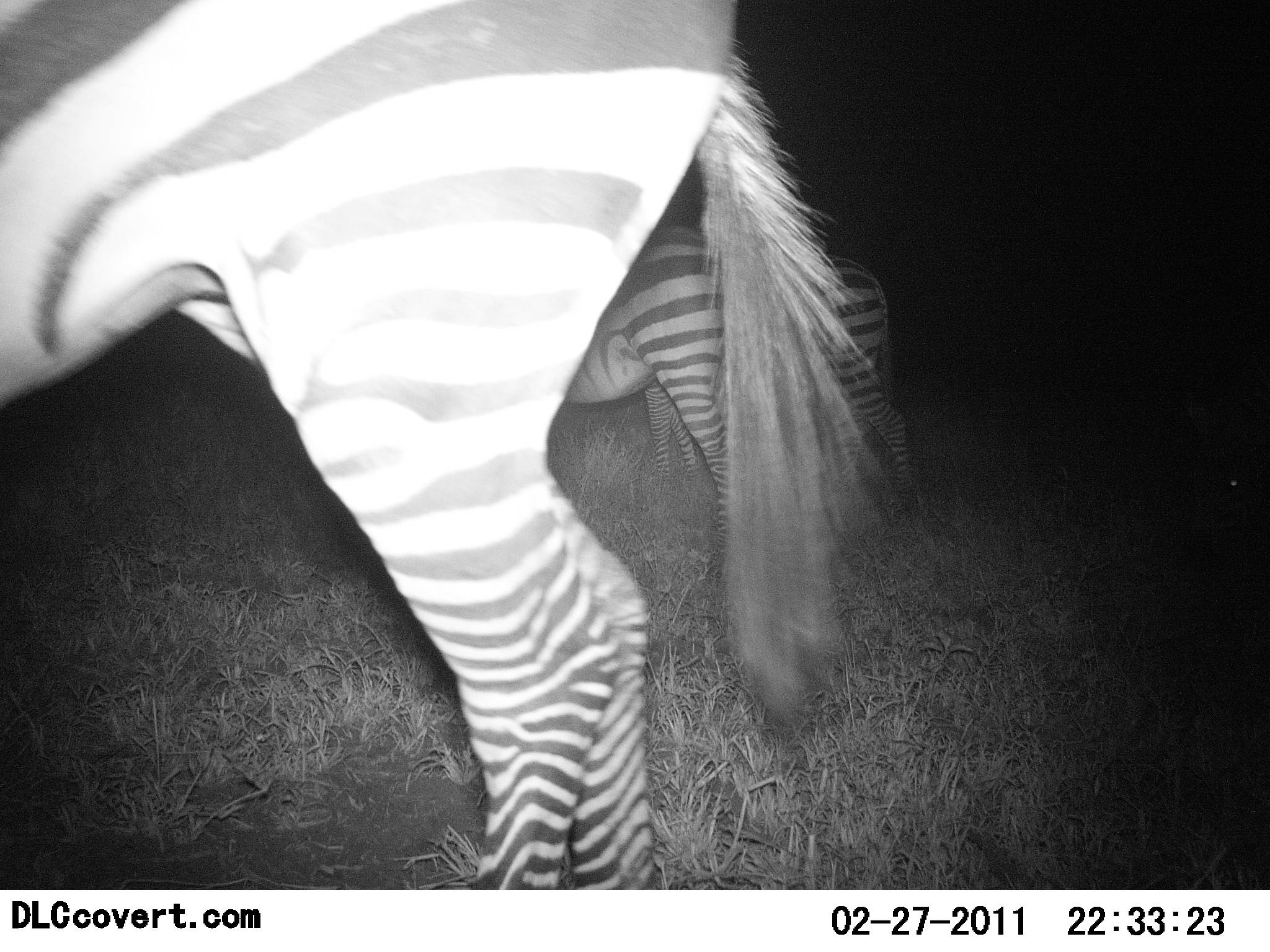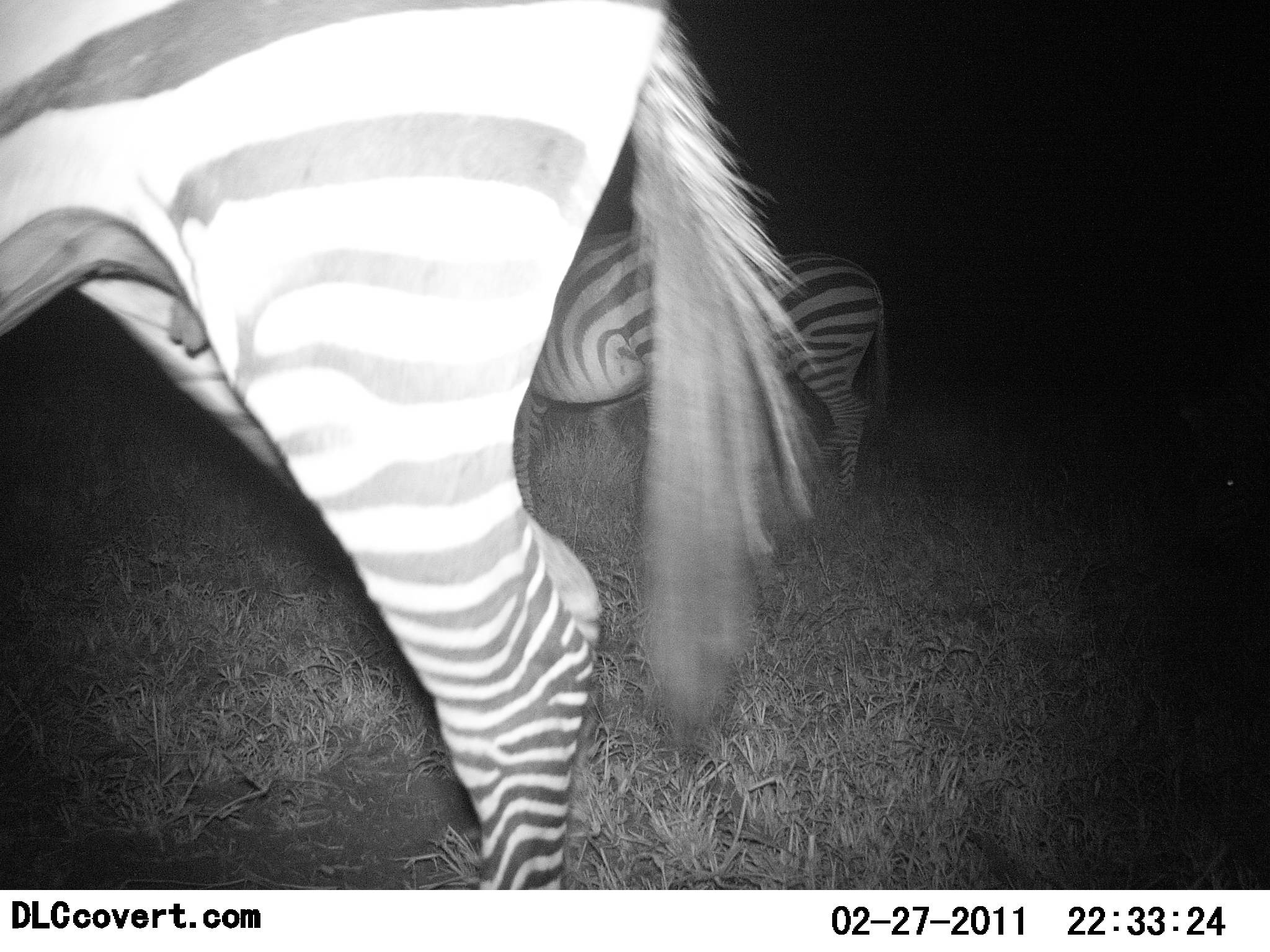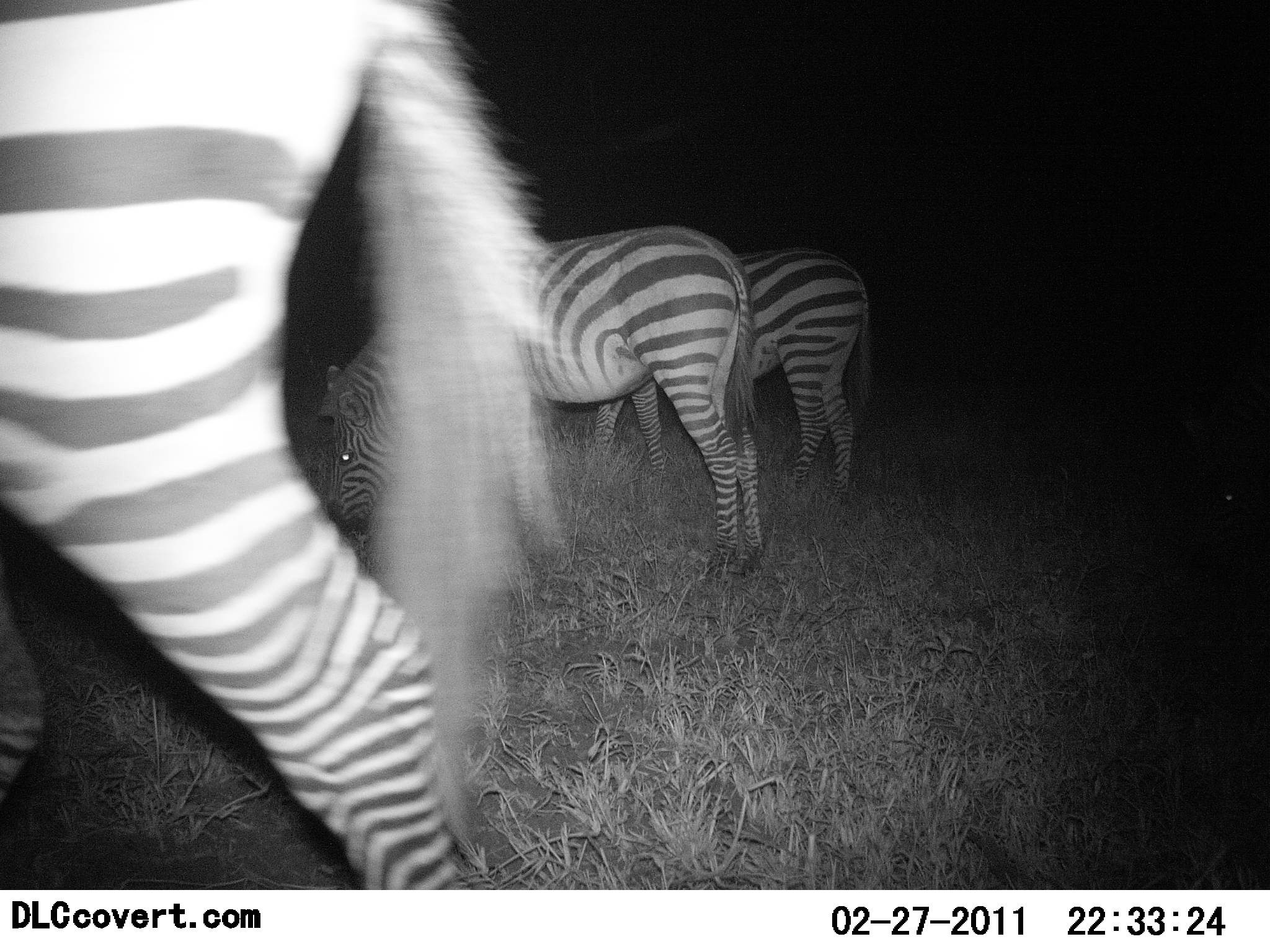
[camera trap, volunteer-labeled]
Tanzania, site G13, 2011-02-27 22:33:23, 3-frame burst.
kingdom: Animalia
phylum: Chordata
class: Mammalia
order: Perissodactyla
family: Equidae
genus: Equus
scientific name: Equus quagga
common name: plains zebra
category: zebra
Zebra (plains zebra) (Equus quagga), count 3. Behavior (volunteer vote fractions): standing 67%, resting 8%, moving 42%, interacting 0%. Young present (vote fraction): 0%. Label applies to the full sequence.